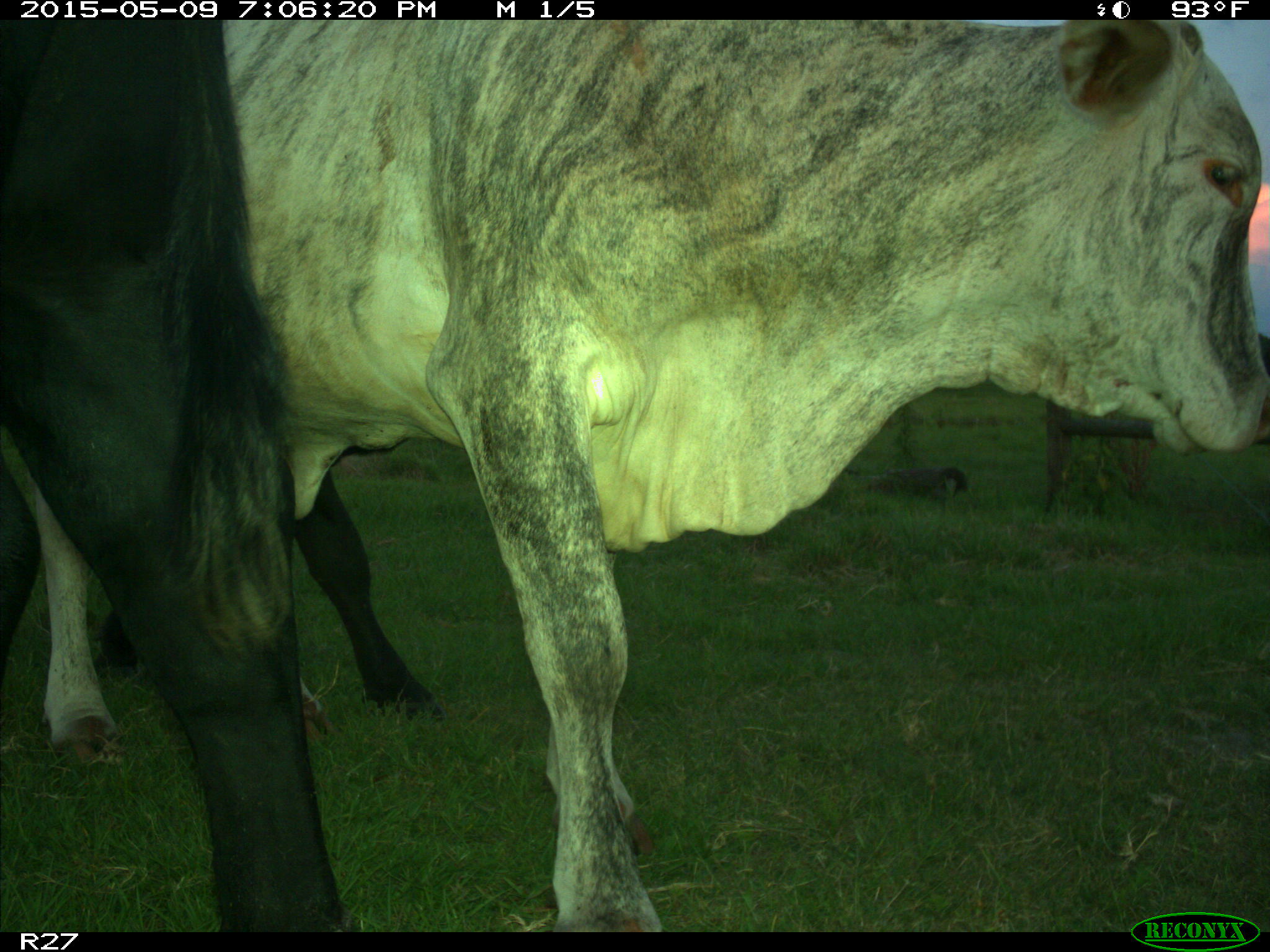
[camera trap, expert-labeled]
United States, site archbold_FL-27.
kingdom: Animalia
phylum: Chordata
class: Mammalia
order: Artiodactyla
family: Bovidae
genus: Bos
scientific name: Bos taurus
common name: domestic cow